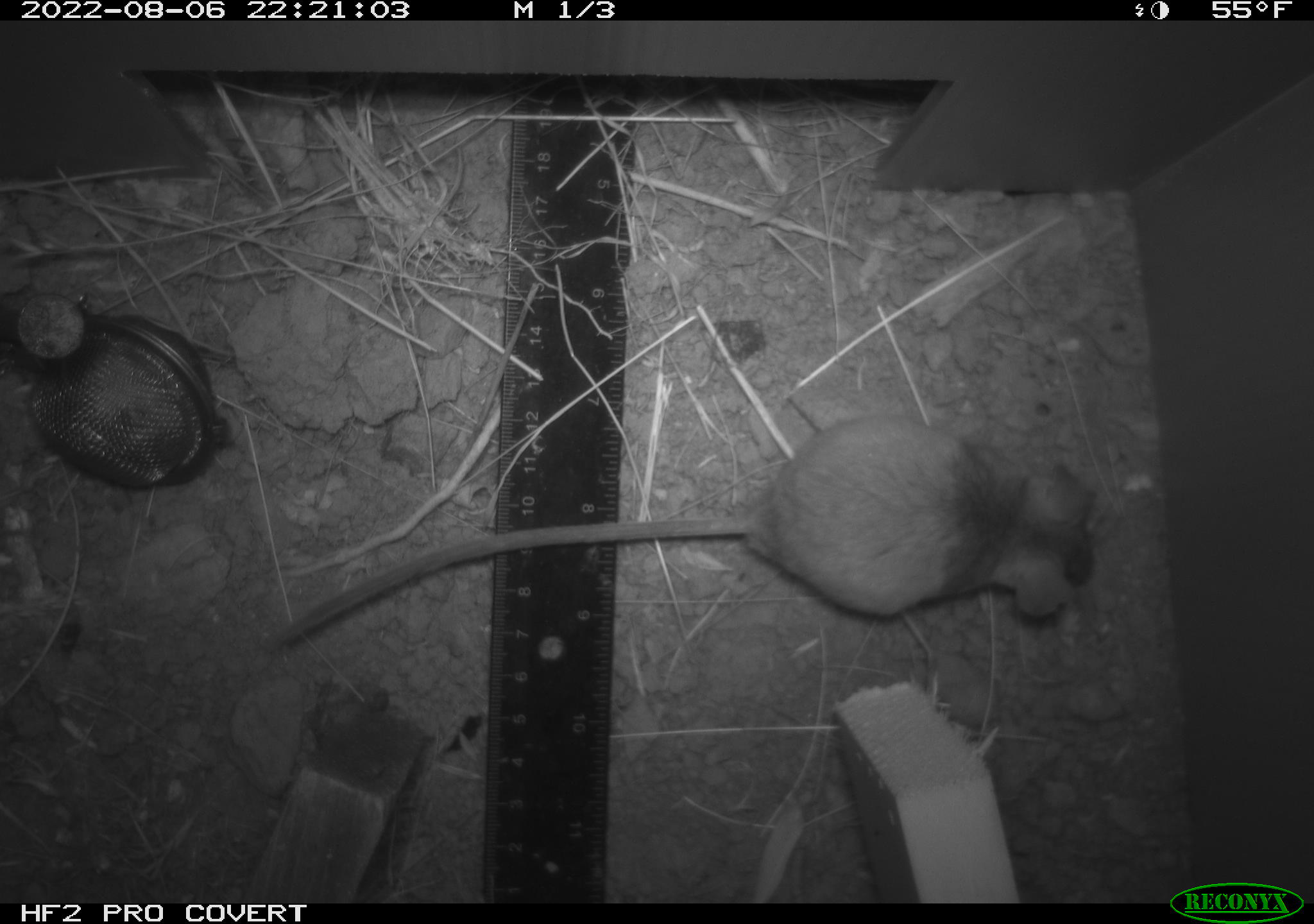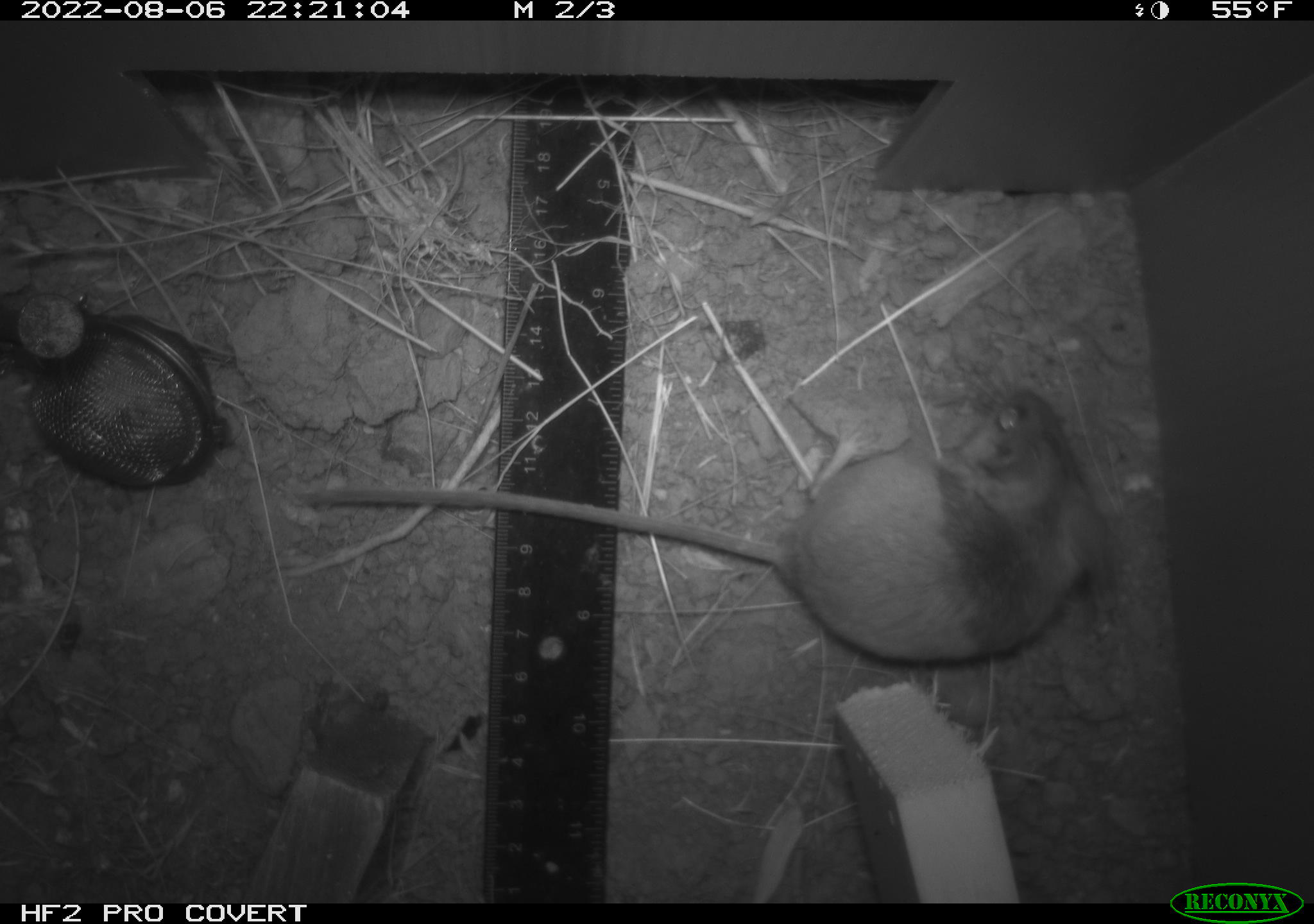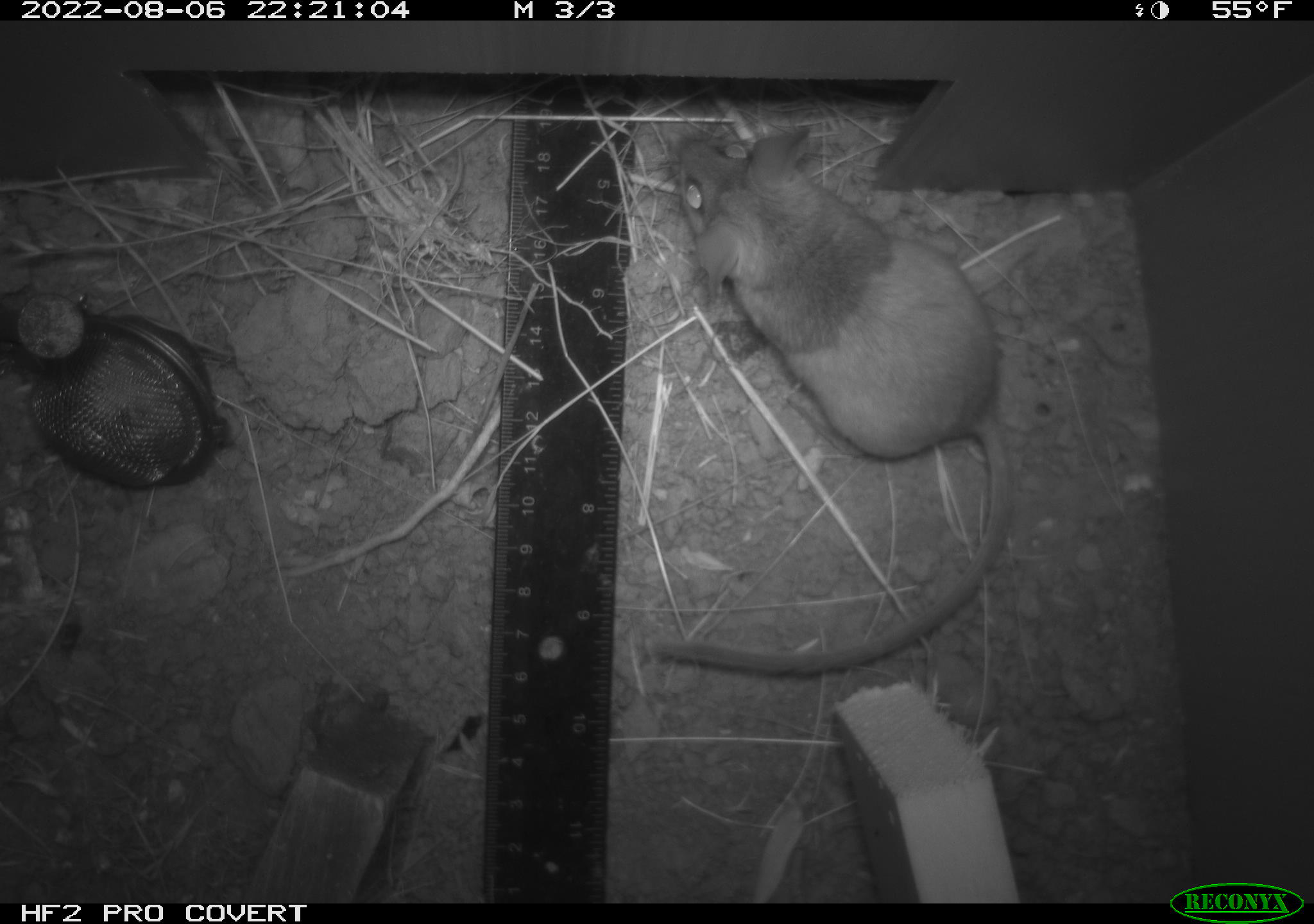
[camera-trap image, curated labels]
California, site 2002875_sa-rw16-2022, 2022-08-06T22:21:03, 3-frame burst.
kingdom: Animalia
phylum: Chordata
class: Mammalia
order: Rodentia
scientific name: Rodentia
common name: mouse species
Mouse species (Rodentia).